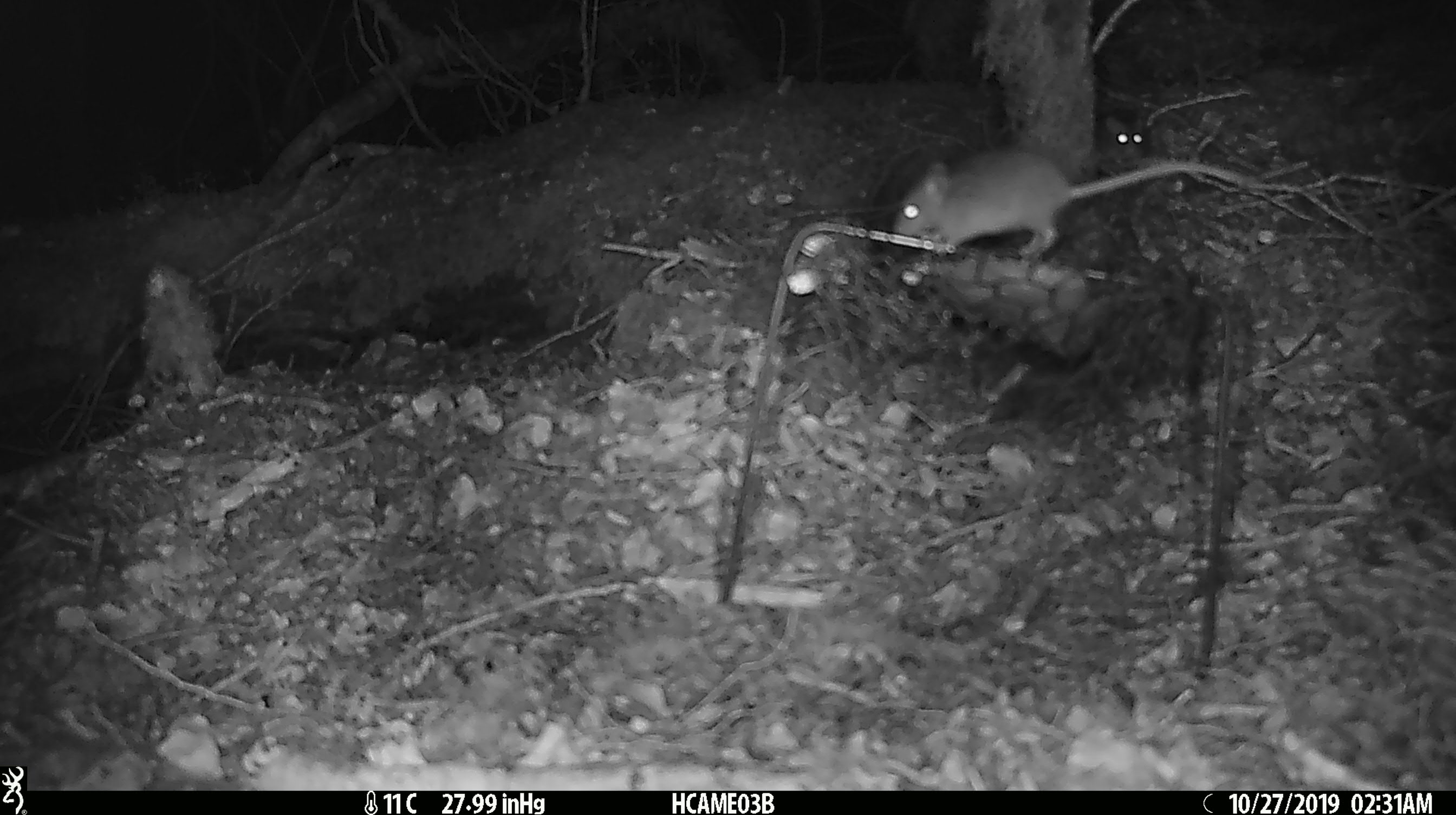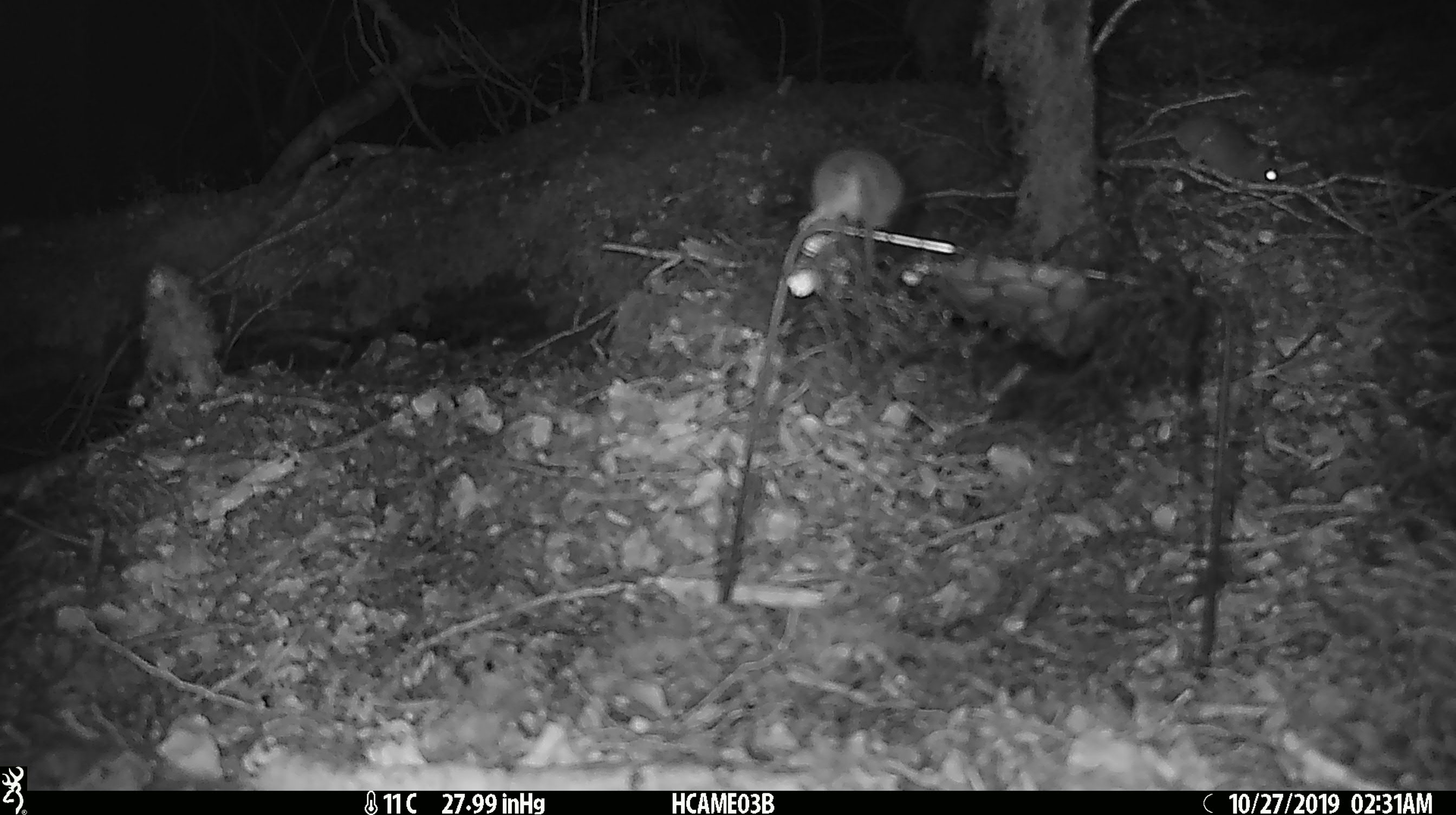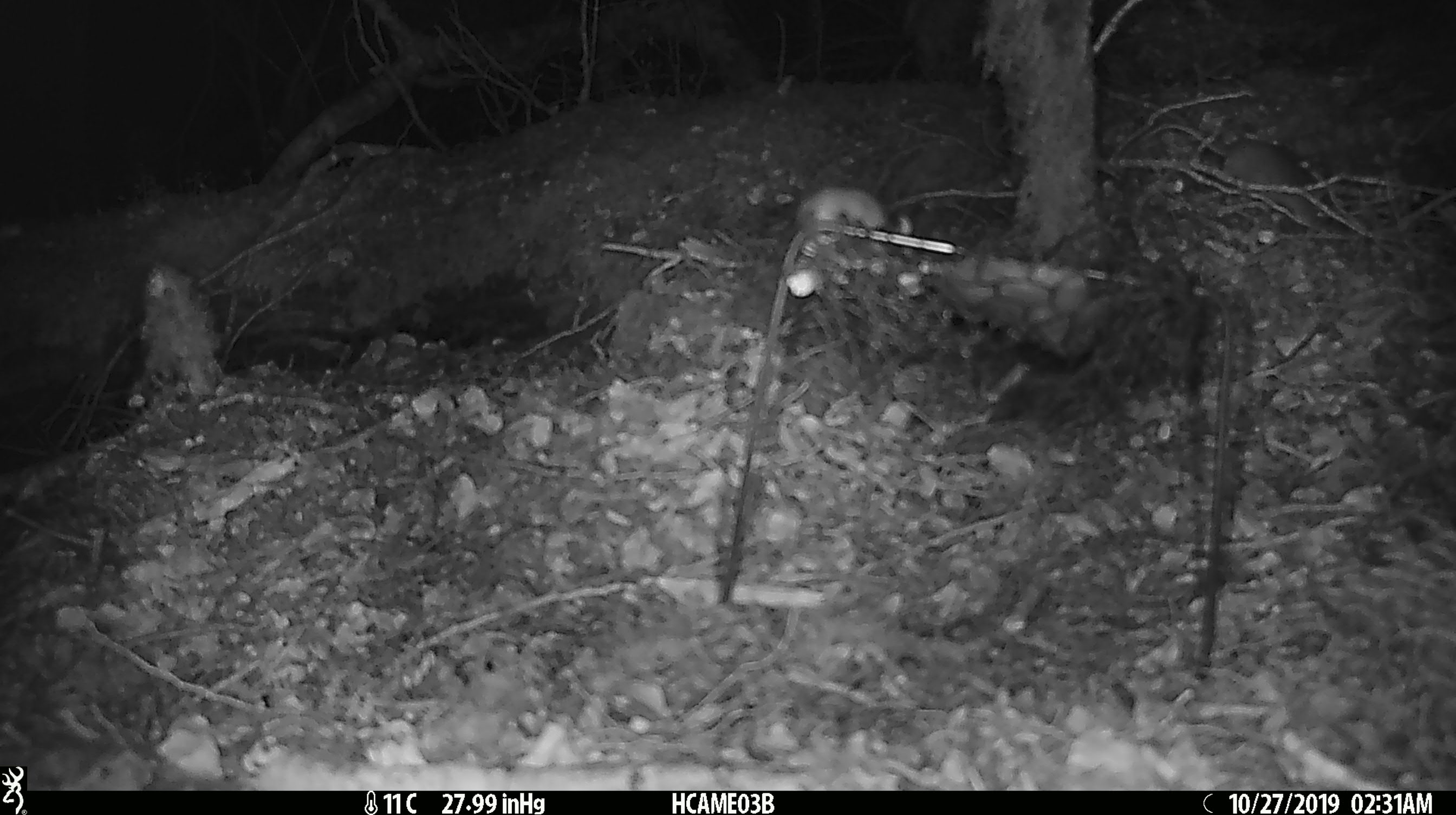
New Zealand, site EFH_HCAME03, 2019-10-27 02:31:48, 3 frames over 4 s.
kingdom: Animalia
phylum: Chordata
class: Mammalia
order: Rodentia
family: Muridae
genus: Mus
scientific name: Mus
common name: mouse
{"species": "mouse (Mus)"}